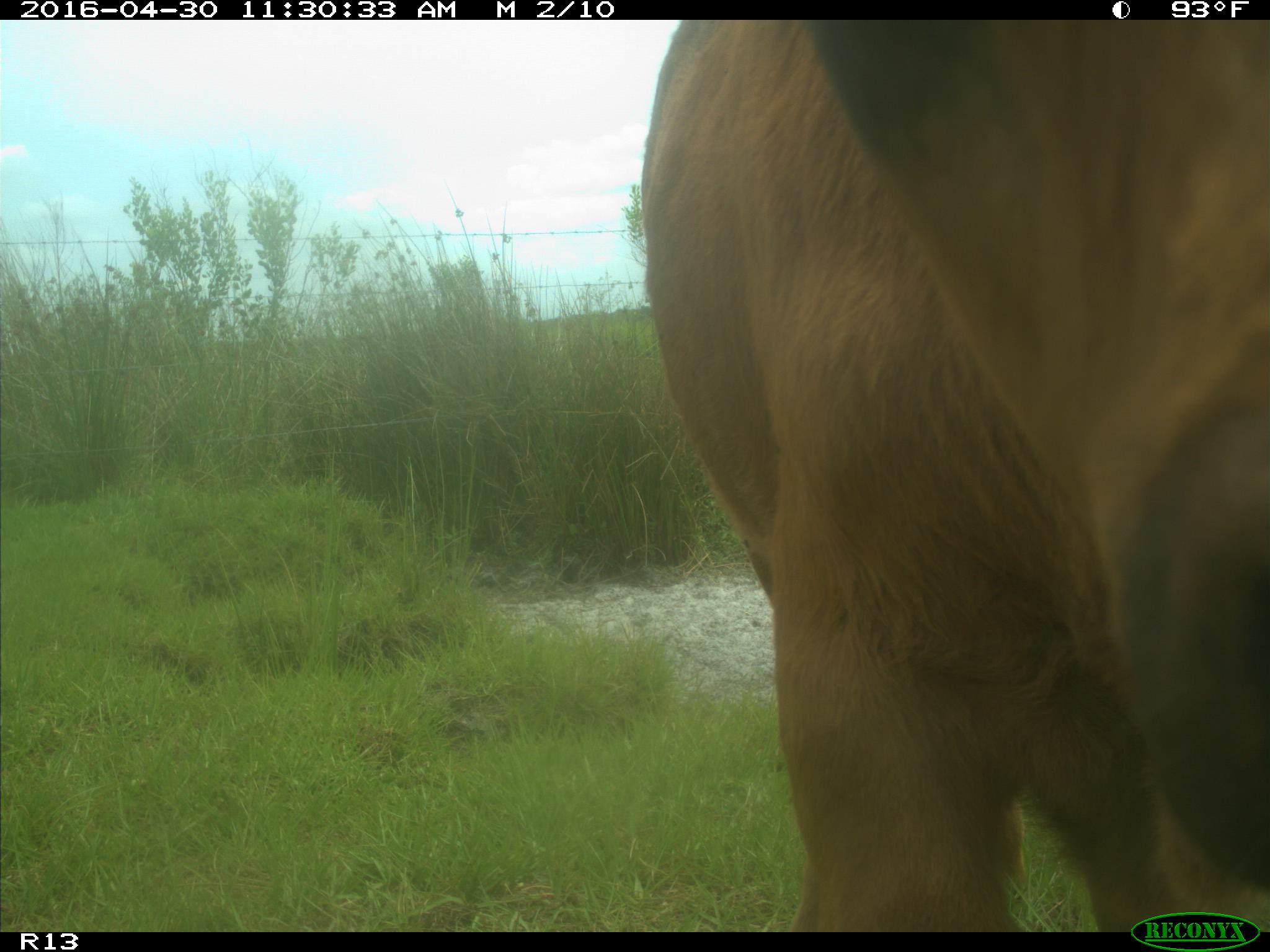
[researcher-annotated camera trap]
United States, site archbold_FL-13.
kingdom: Animalia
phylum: Chordata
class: Mammalia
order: Artiodactyla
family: Bovidae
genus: Bos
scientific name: Bos taurus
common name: domestic cow